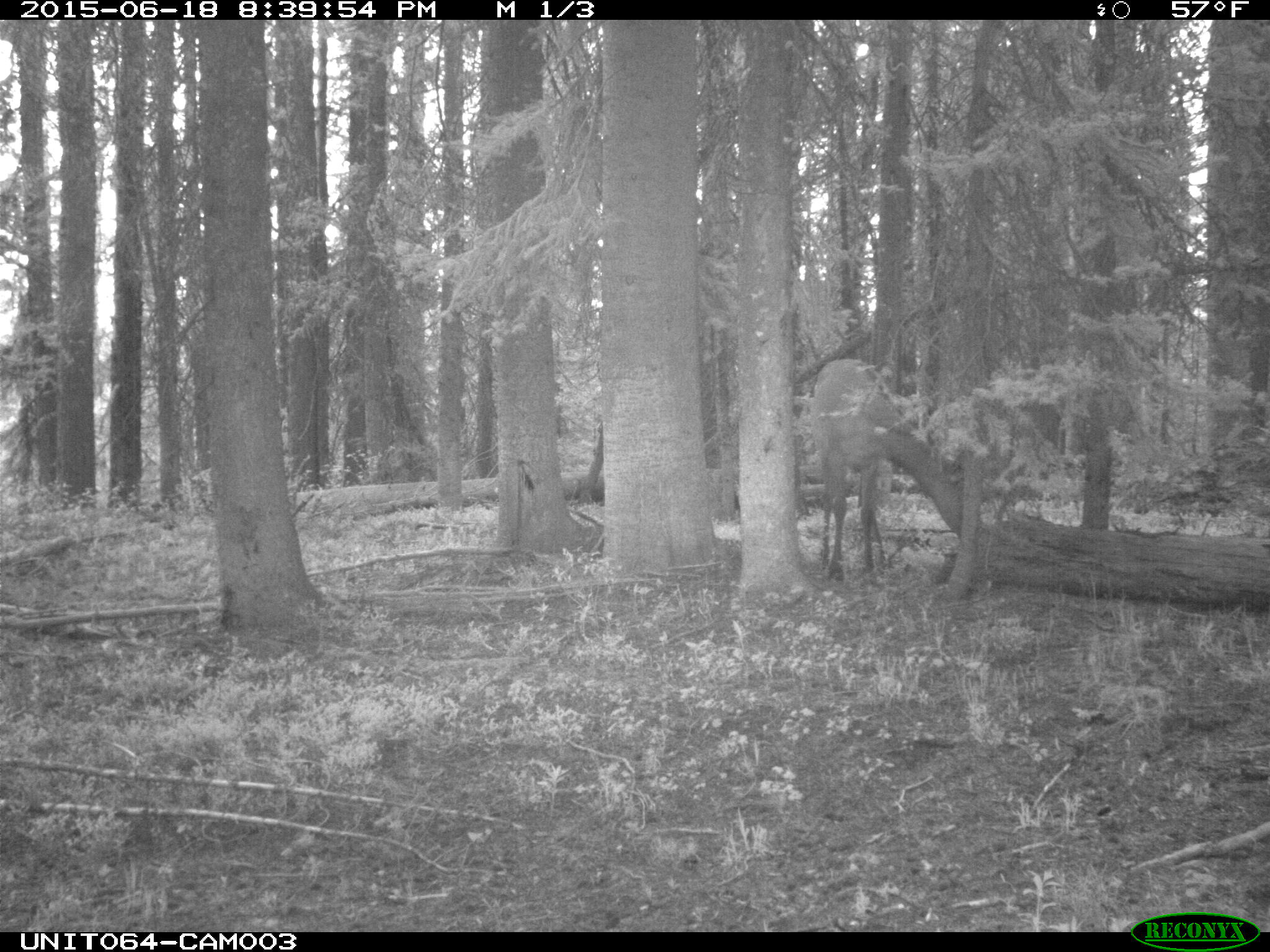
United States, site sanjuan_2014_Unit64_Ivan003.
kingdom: Animalia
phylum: Chordata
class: Mammalia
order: Artiodactyla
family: Cervidae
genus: Cervus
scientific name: Cervus elaphus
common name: red deer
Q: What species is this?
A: Cervus elaphus (red deer).